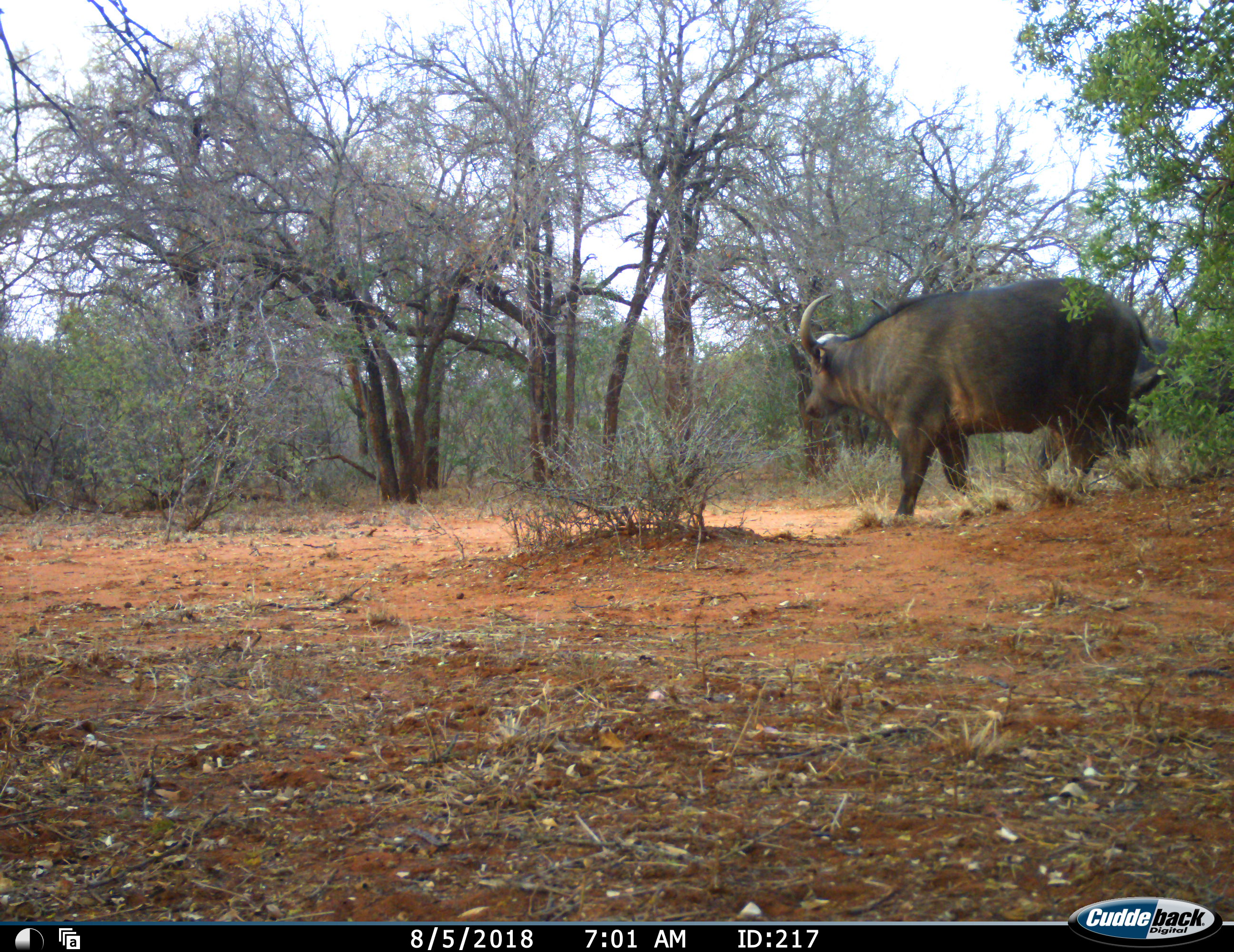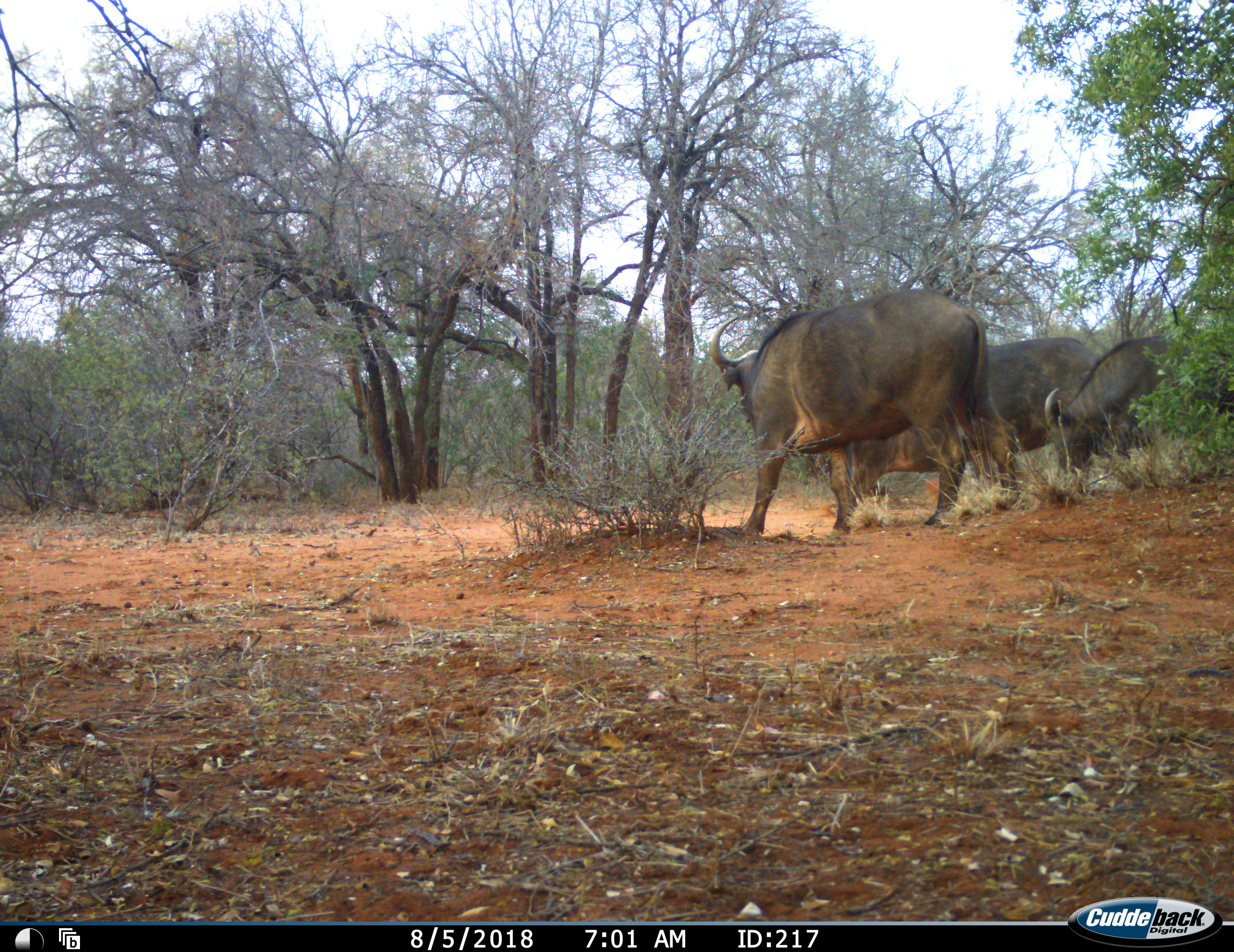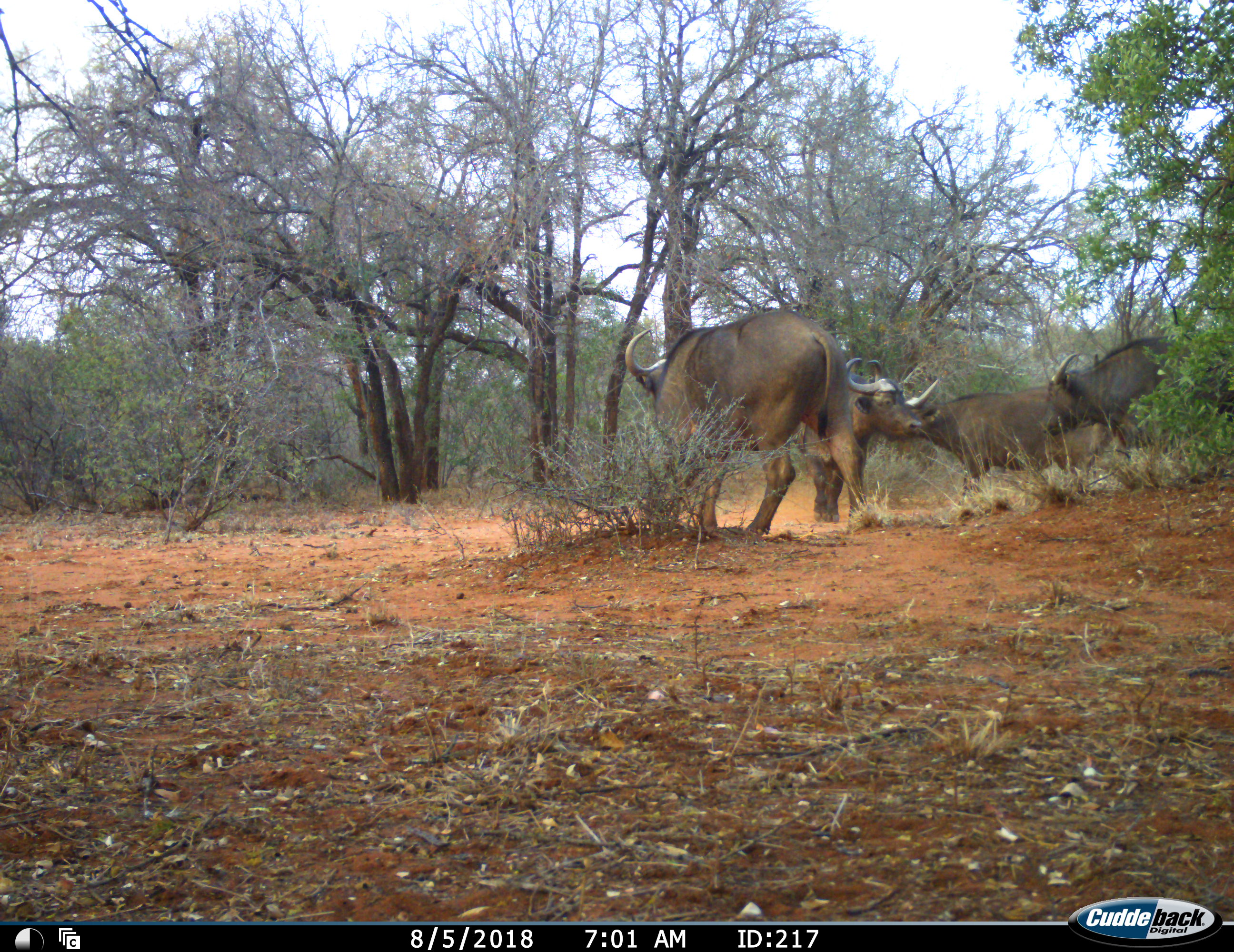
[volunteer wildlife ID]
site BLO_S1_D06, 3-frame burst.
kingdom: Animalia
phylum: Chordata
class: Mammalia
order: Artiodactyla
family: Bovidae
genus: Syncerus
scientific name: Syncerus caffer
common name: african buffalo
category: buffalo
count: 4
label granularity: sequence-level